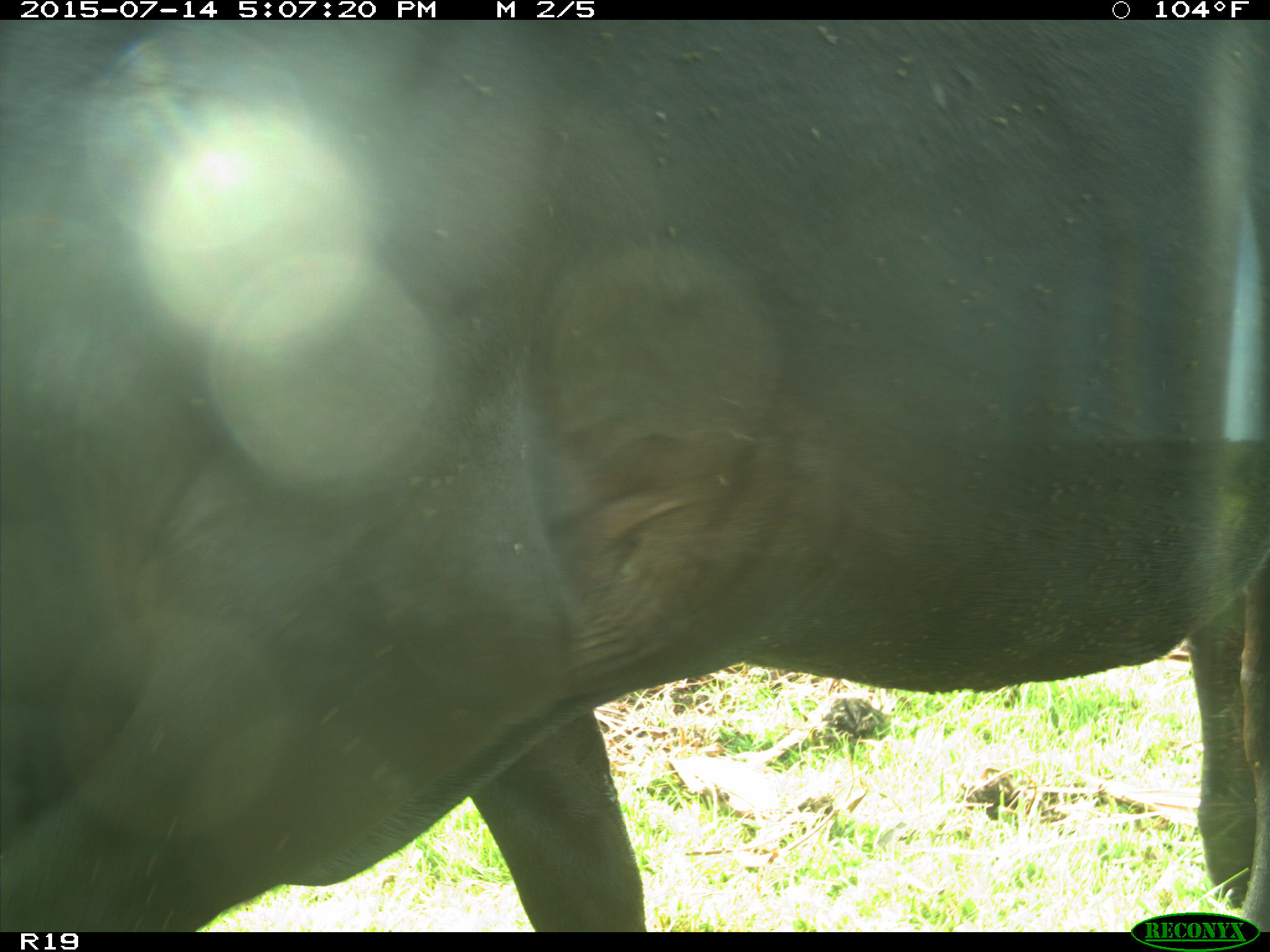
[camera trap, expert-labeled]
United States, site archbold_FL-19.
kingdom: Animalia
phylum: Chordata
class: Mammalia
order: Artiodactyla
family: Bovidae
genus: Bos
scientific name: Bos taurus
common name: domestic cow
Bos taurus (domestic cow).